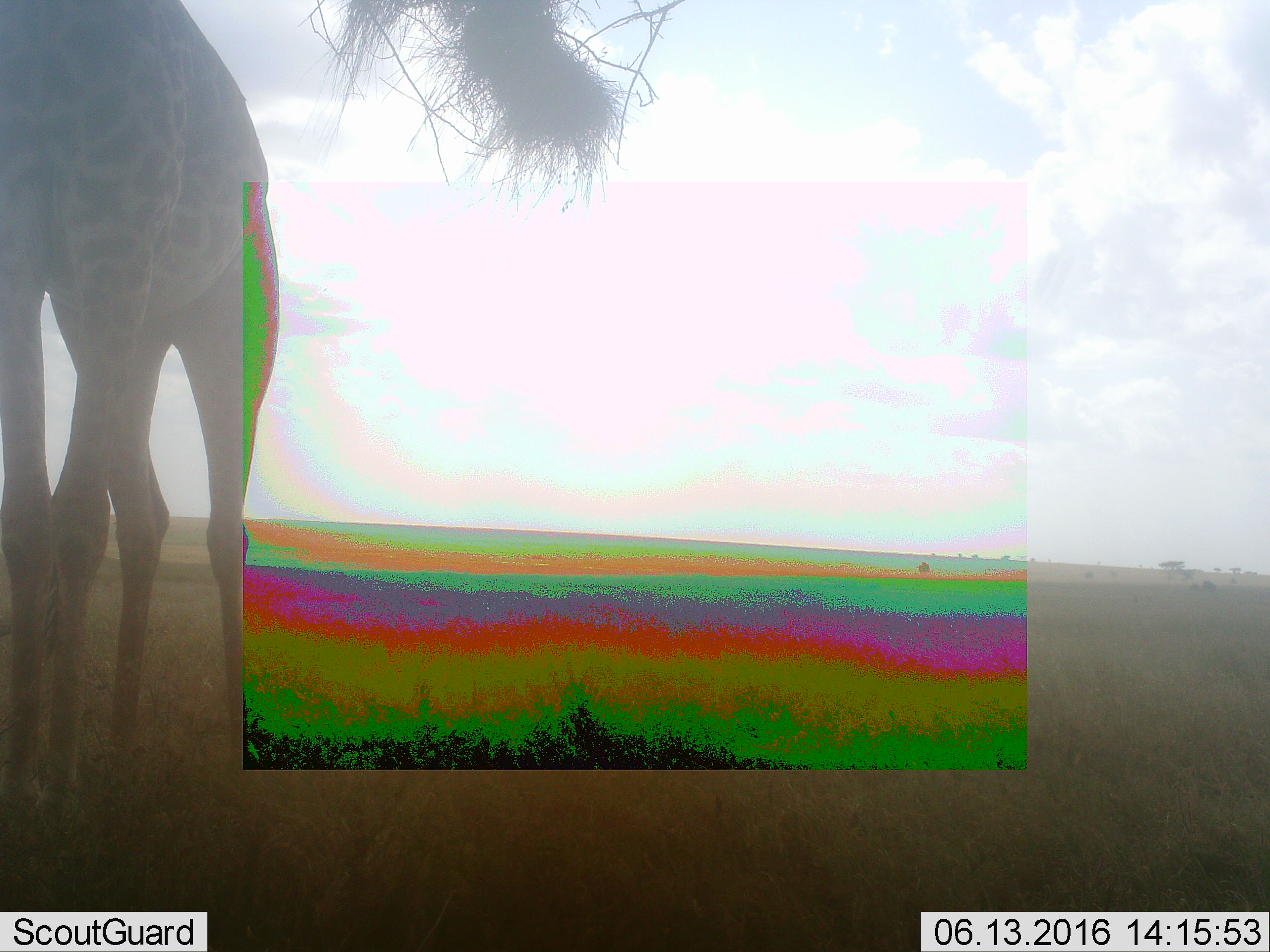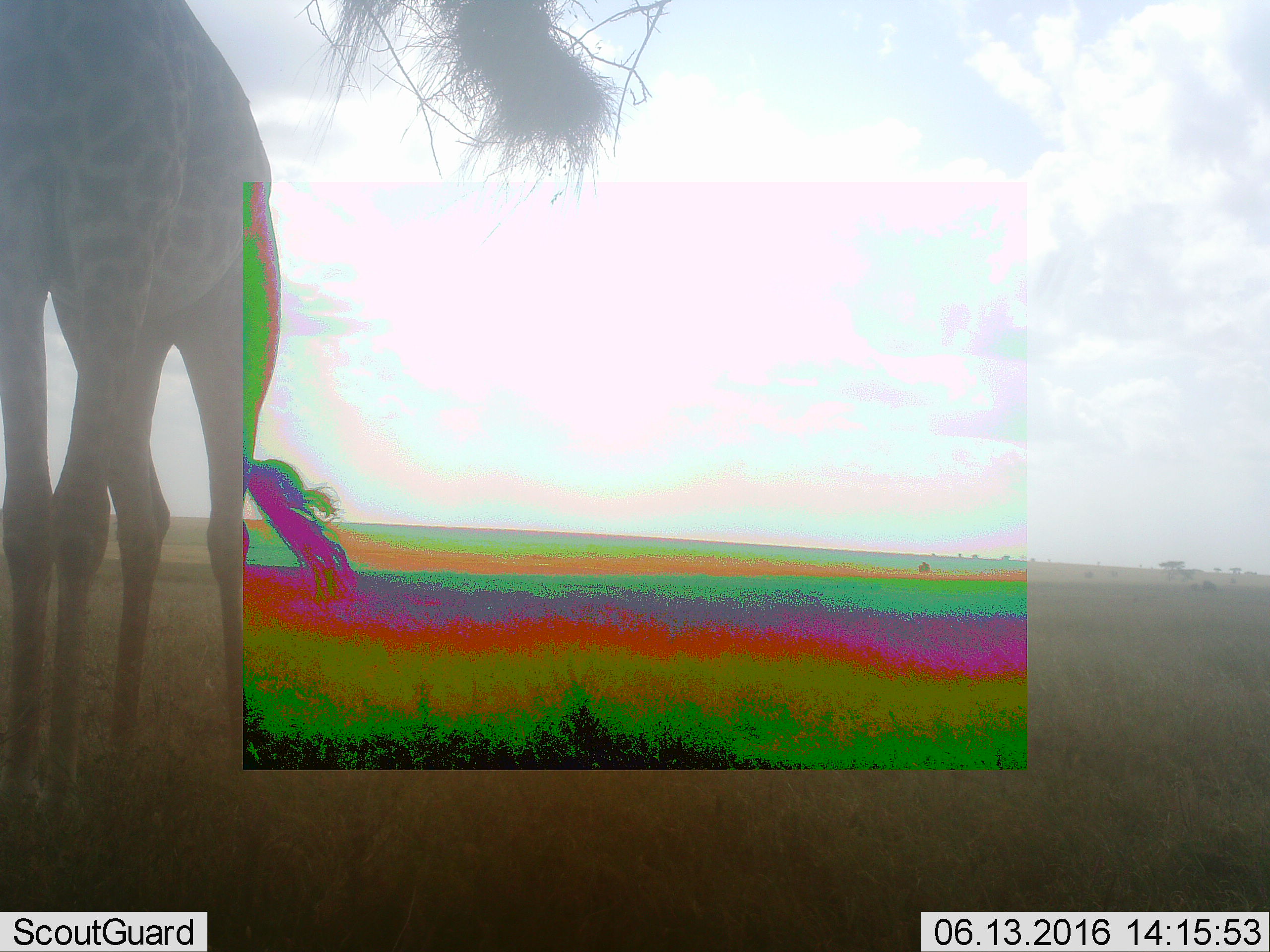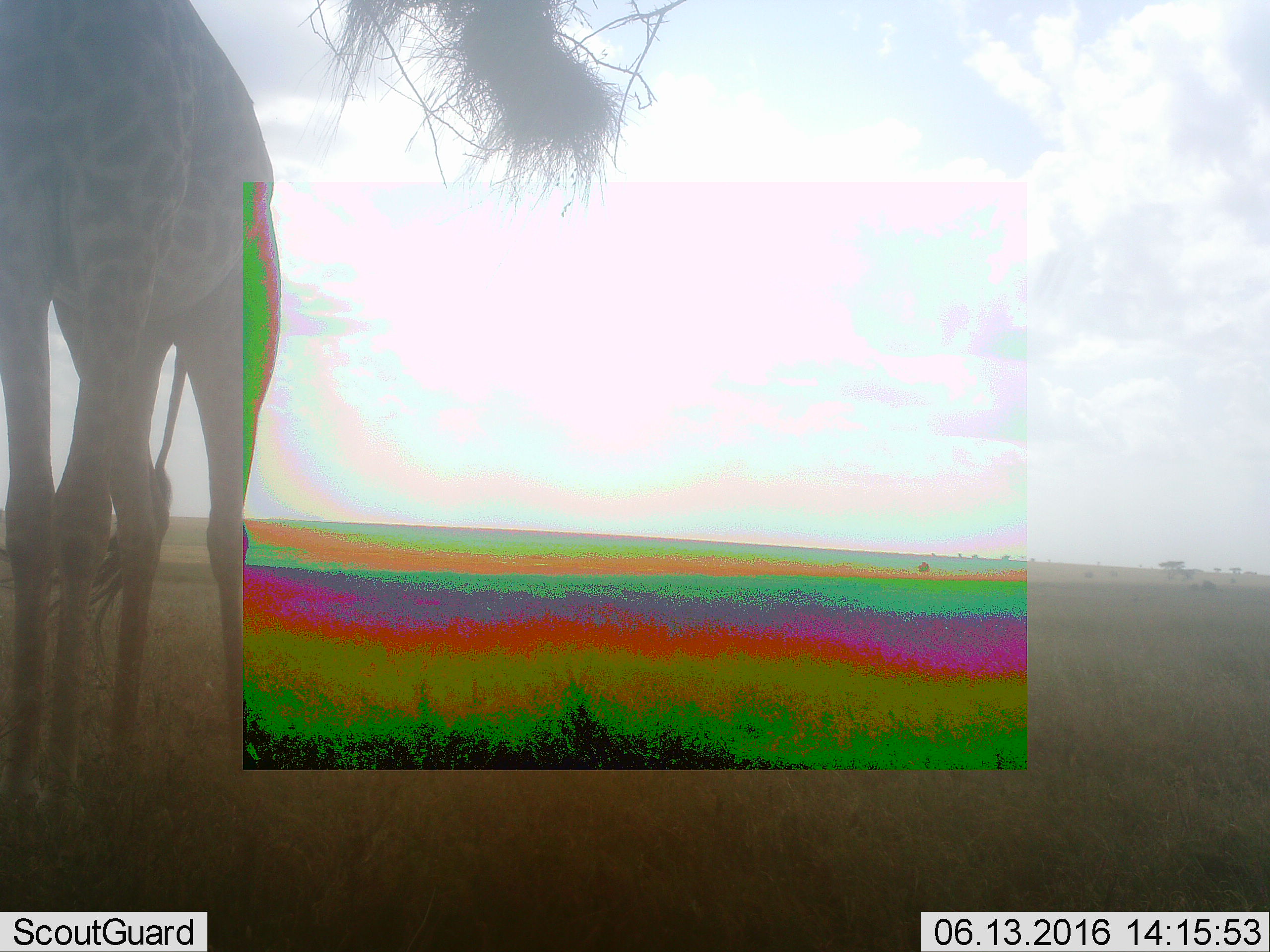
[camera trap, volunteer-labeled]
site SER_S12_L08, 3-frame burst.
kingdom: Animalia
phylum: Chordata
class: Mammalia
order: Artiodactyla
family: Giraffidae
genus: Giraffa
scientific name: Giraffa camelopardalis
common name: giraffe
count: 1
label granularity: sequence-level